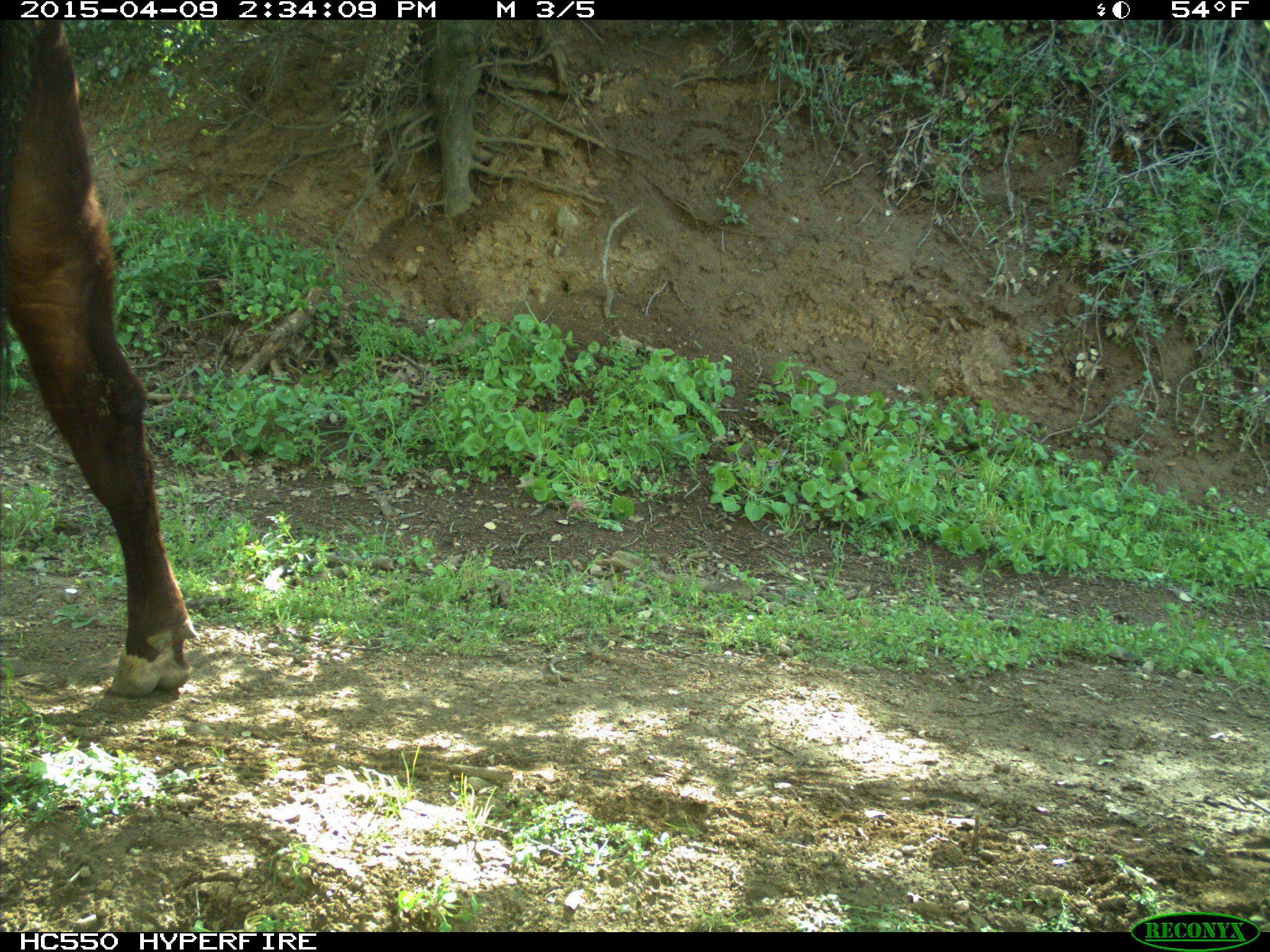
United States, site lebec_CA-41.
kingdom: Animalia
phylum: Chordata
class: Mammalia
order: Artiodactyla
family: Bovidae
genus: Bos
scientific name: Bos taurus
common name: domestic cow